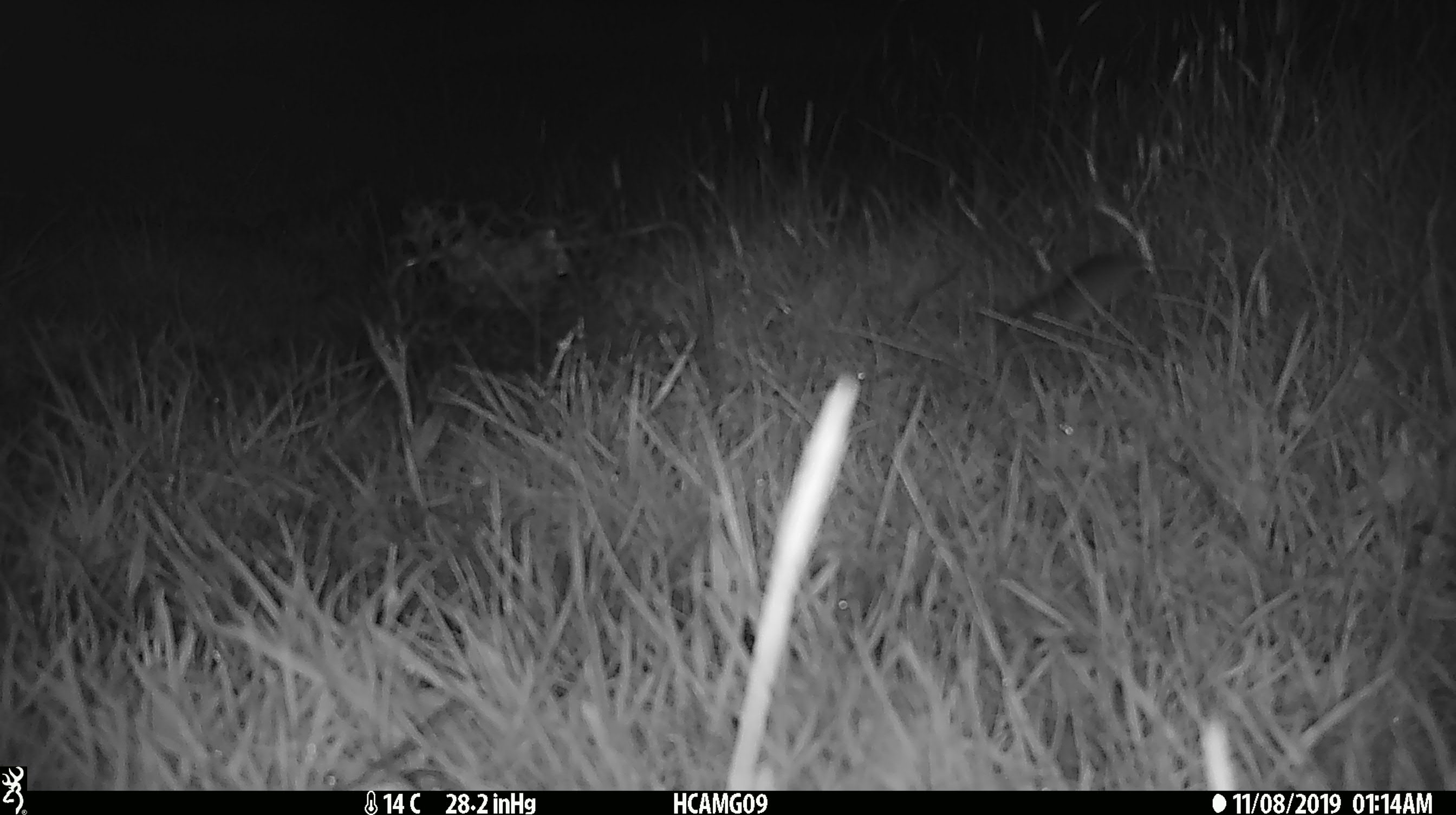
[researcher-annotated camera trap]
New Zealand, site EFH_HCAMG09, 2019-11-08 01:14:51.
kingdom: Animalia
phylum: Chordata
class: Mammalia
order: Rodentia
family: Muridae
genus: Mus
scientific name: Mus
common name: mouse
Mouse (Mus).